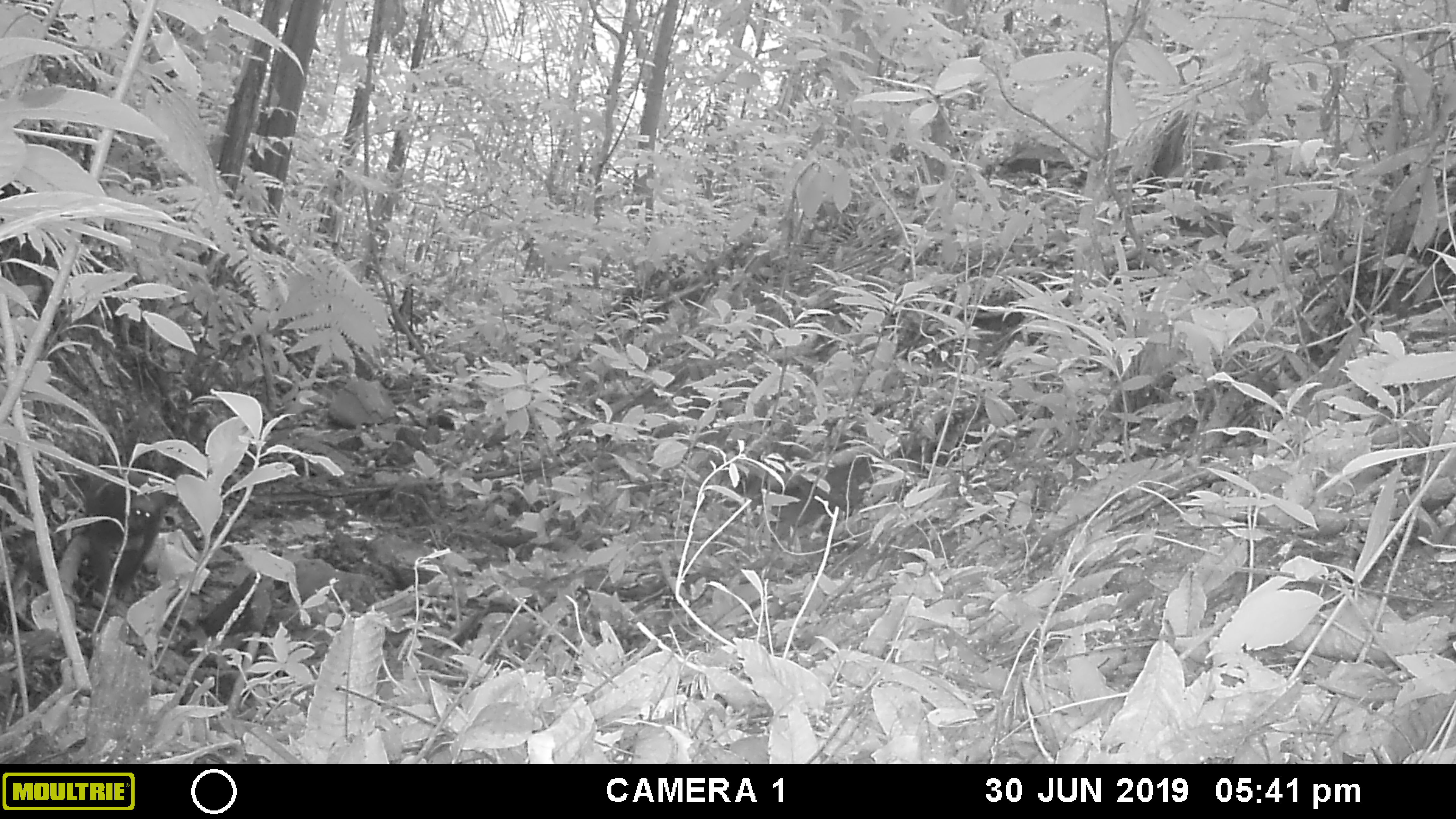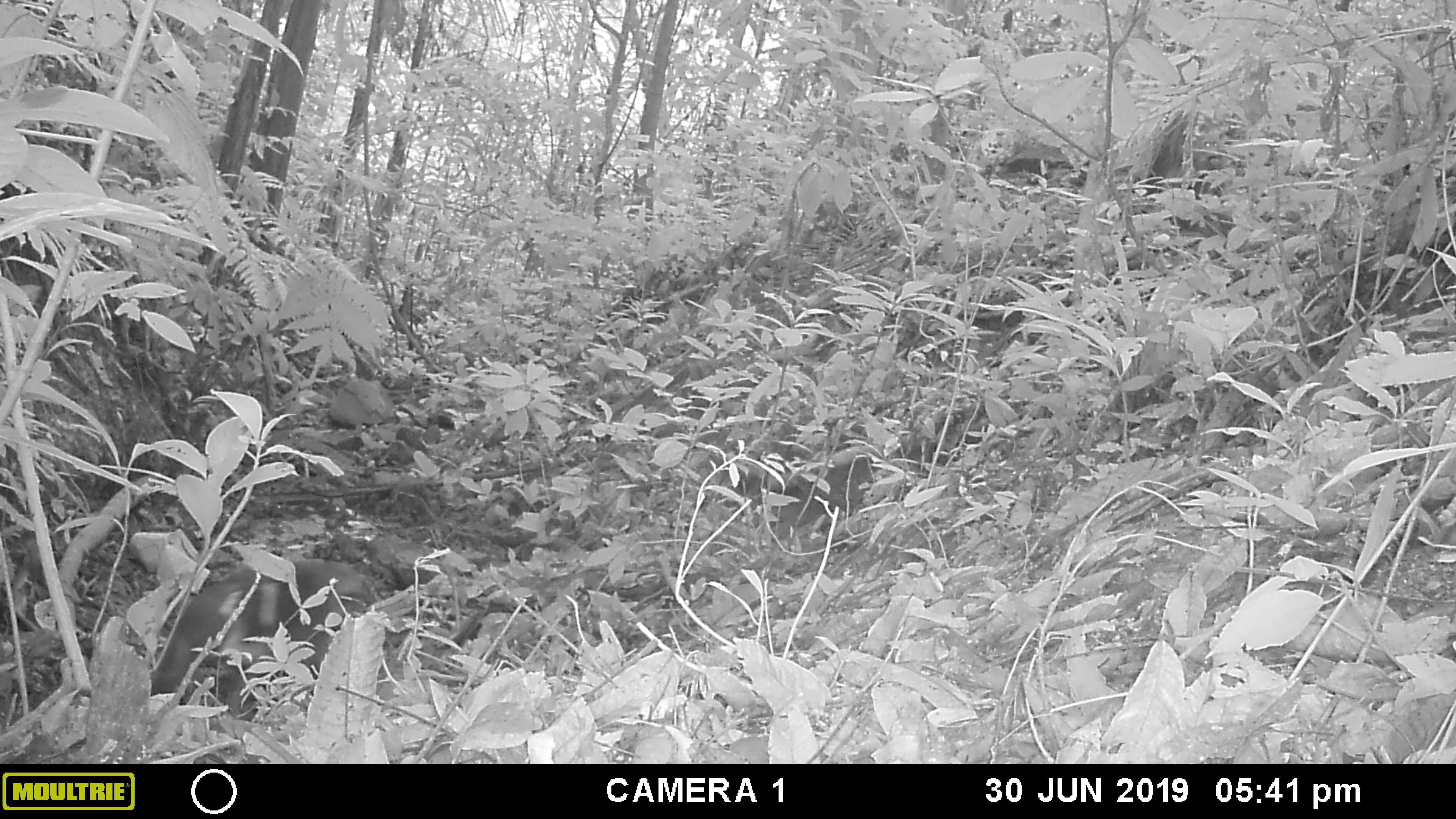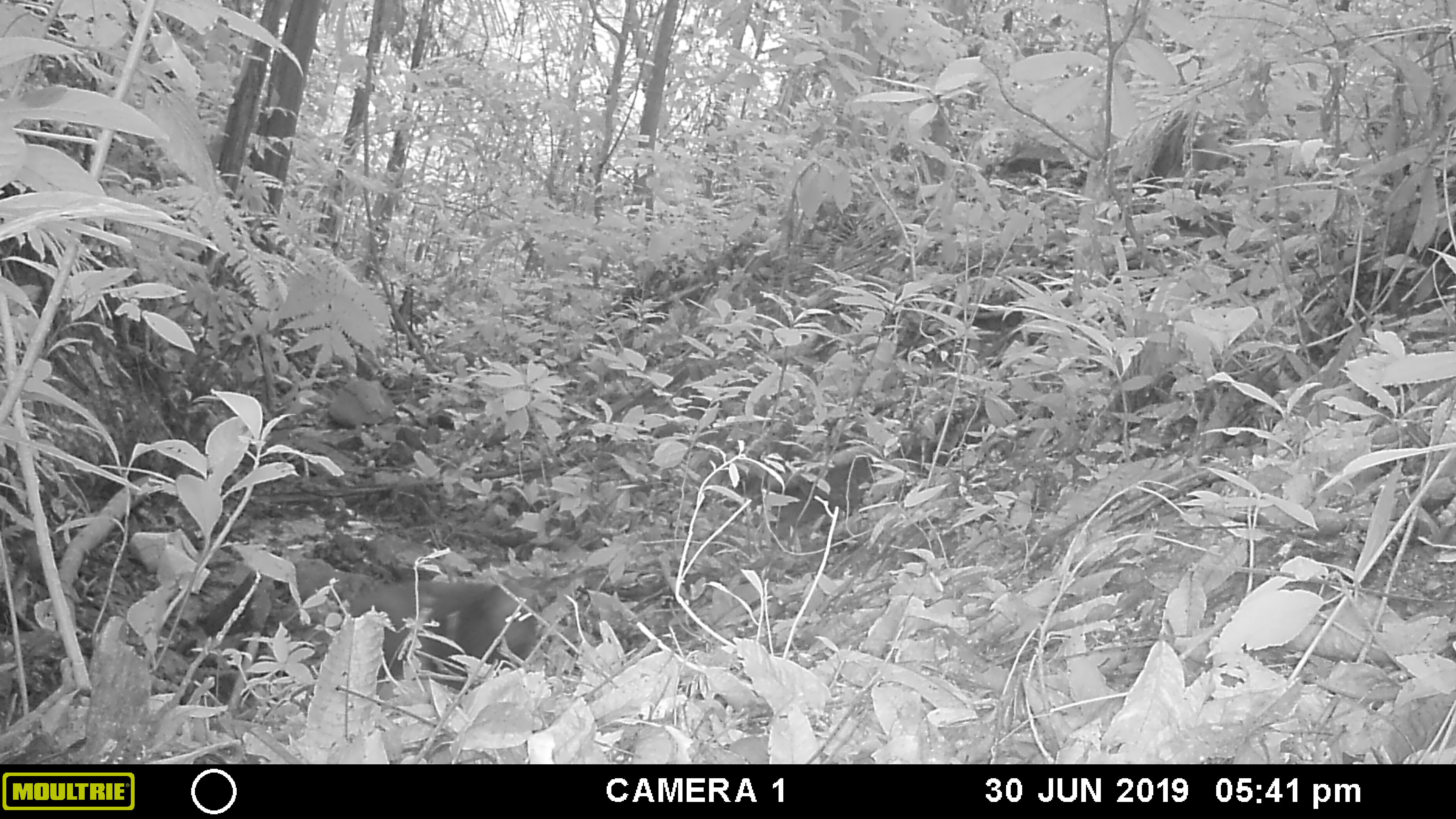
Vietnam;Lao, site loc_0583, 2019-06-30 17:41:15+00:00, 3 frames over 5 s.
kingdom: Animalia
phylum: Chordata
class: Mammalia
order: Primates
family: Cercopithecidae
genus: Macaca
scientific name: Macaca arctoides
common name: stump-tailed macaque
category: stump tailed macaque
Stump tailed macaque (stump-tailed macaque) (Macaca arctoides). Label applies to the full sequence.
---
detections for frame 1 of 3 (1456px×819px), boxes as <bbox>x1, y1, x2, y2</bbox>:
stump tailed macaque: <bbox>81, 466, 167, 603</bbox>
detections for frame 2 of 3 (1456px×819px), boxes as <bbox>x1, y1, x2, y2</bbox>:
stump tailed macaque: <bbox>152, 554, 366, 711</bbox>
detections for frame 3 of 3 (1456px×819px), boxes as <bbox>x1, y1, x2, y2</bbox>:
stump tailed macaque: <bbox>342, 579, 538, 683</bbox>